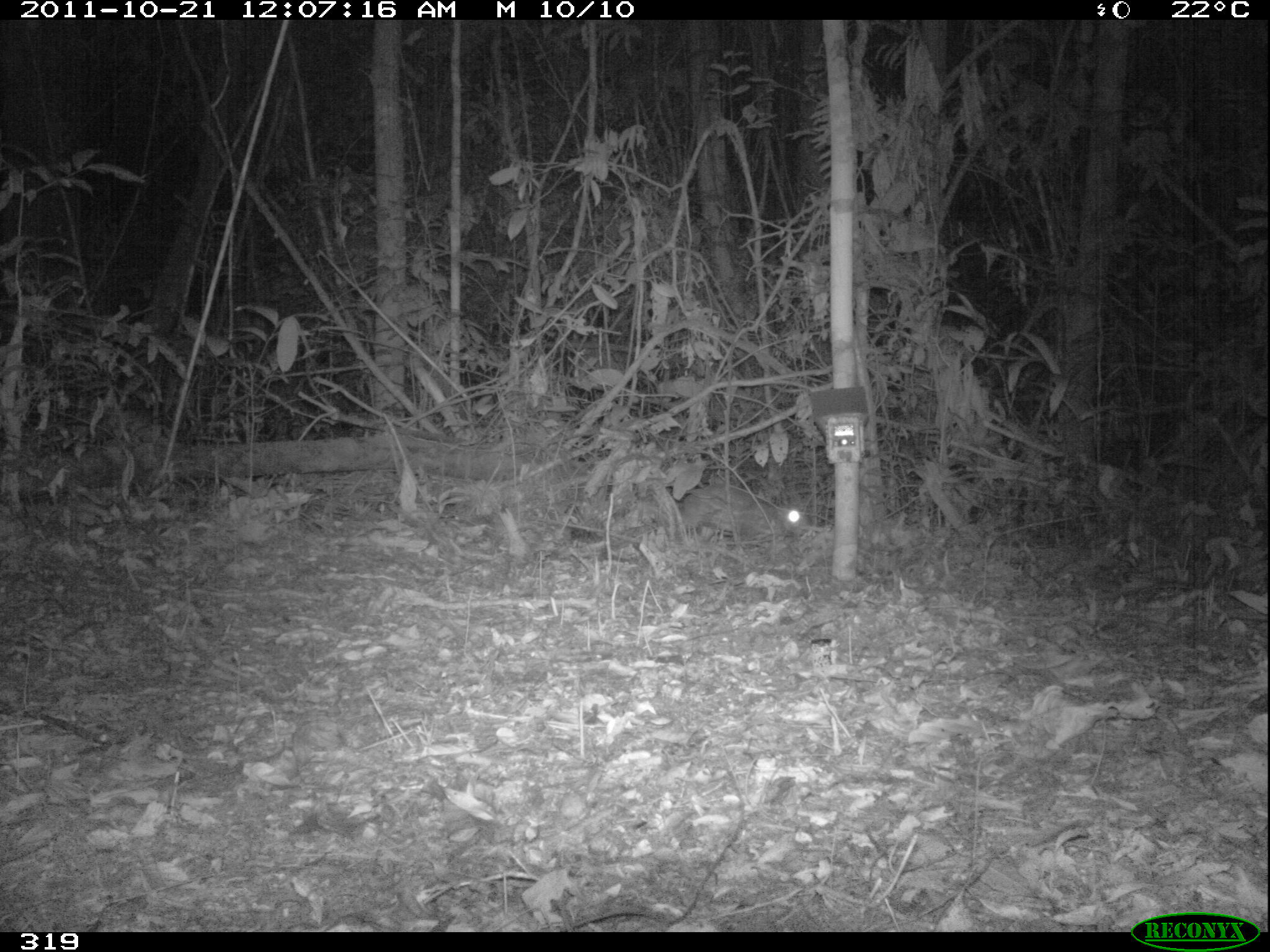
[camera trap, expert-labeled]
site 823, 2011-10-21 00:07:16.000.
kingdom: Animalia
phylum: Chordata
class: Mammalia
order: Rodentia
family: Cuniculidae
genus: Cuniculus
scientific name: Cuniculus paca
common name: spotted paca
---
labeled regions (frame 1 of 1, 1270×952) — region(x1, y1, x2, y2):
cuniculus paca: region(676, 483, 805, 538)